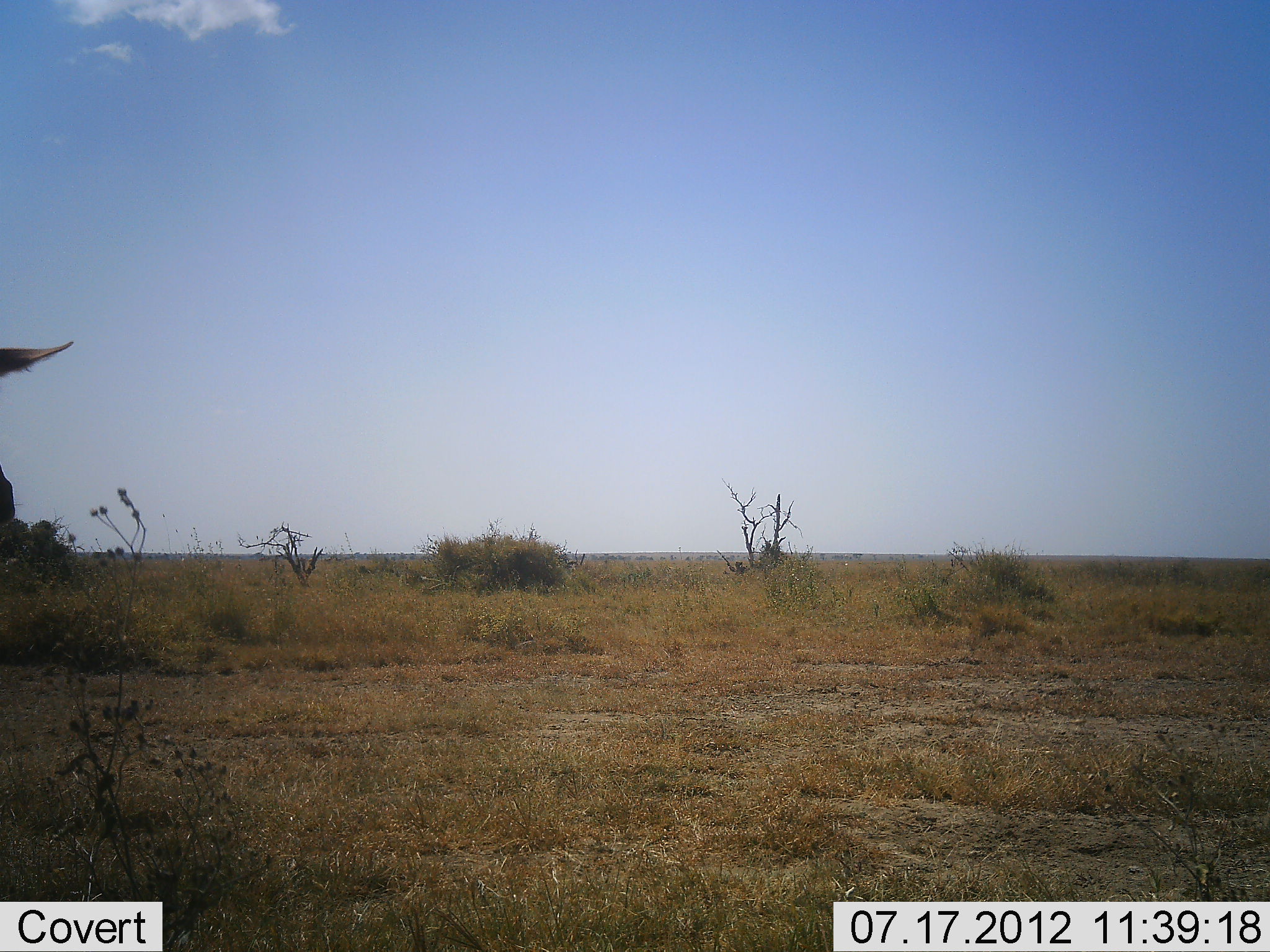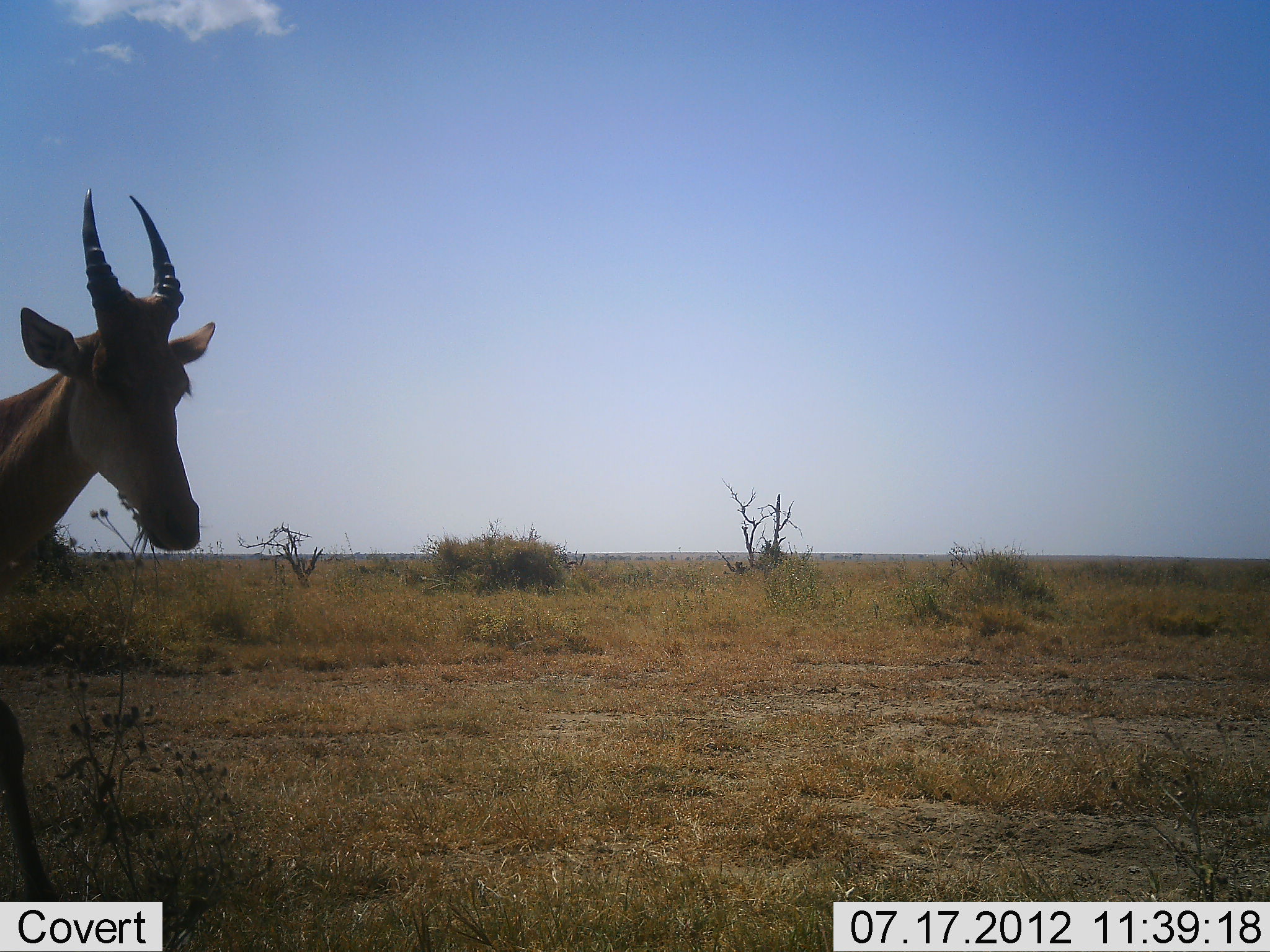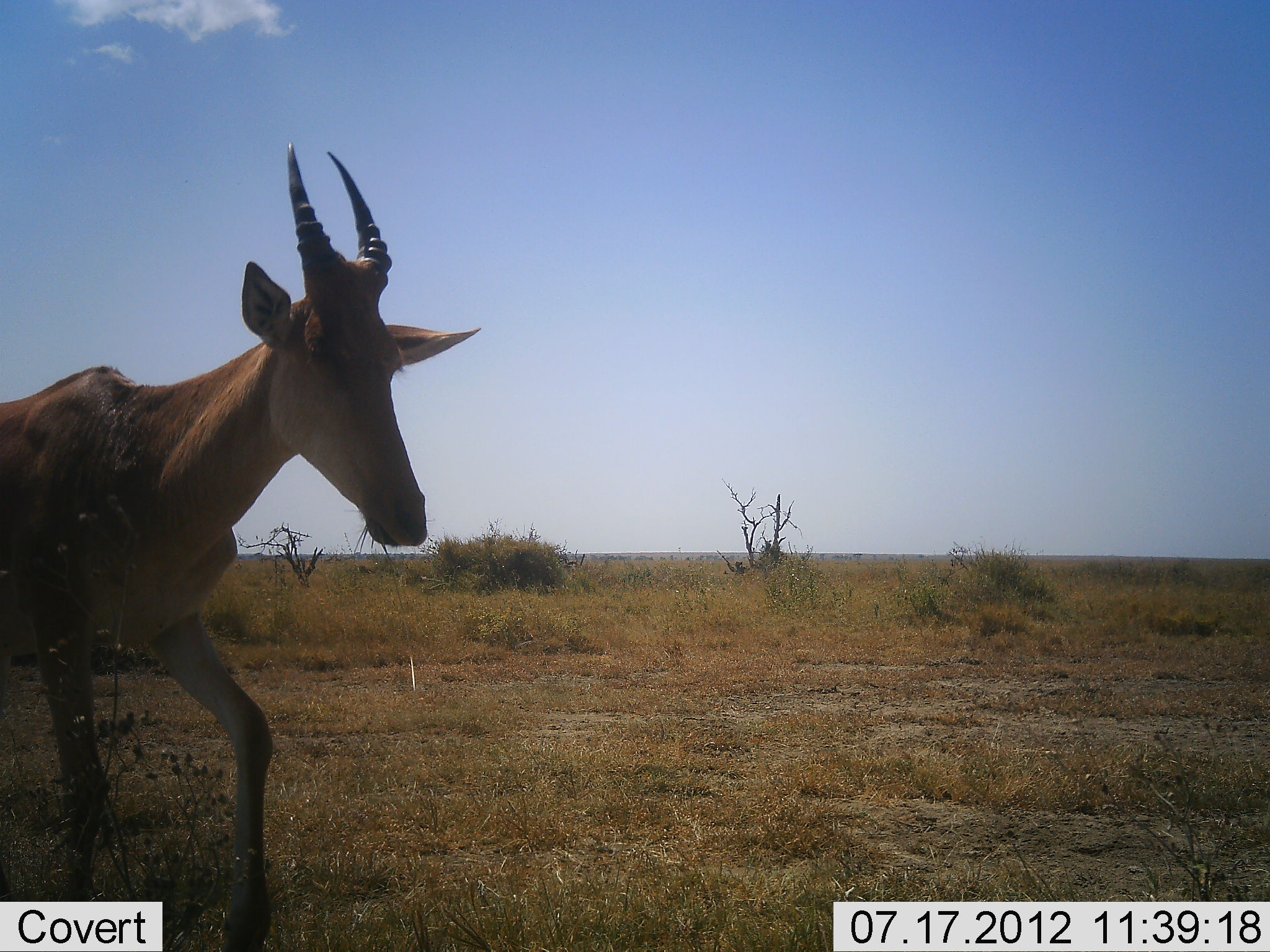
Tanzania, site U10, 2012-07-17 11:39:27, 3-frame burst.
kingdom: Animalia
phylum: Chordata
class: Mammalia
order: Artiodactyla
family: Bovidae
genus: Alcelaphus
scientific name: Alcelaphus buselaphus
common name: hartebeest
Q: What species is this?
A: Hartebeest (Alcelaphus buselaphus).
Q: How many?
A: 1.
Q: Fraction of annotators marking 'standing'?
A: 10%.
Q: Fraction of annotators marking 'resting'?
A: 0%.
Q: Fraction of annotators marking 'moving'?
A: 90%.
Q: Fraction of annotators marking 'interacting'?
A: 0%.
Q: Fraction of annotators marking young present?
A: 0%.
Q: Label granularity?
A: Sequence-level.